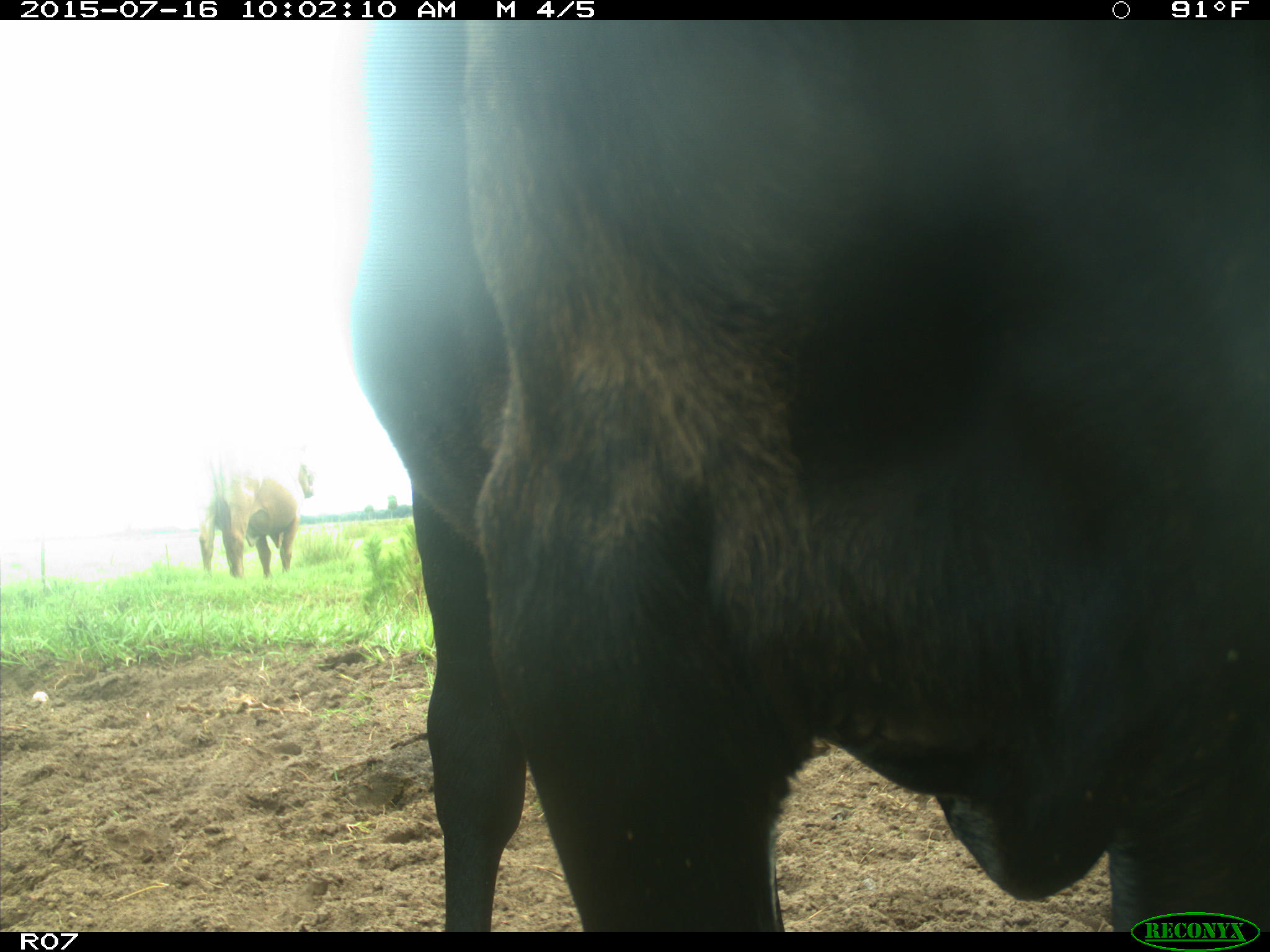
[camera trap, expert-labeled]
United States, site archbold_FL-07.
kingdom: Animalia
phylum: Chordata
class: Mammalia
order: Artiodactyla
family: Bovidae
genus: Bos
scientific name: Bos taurus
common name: domestic cow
Bos taurus (domestic cow).